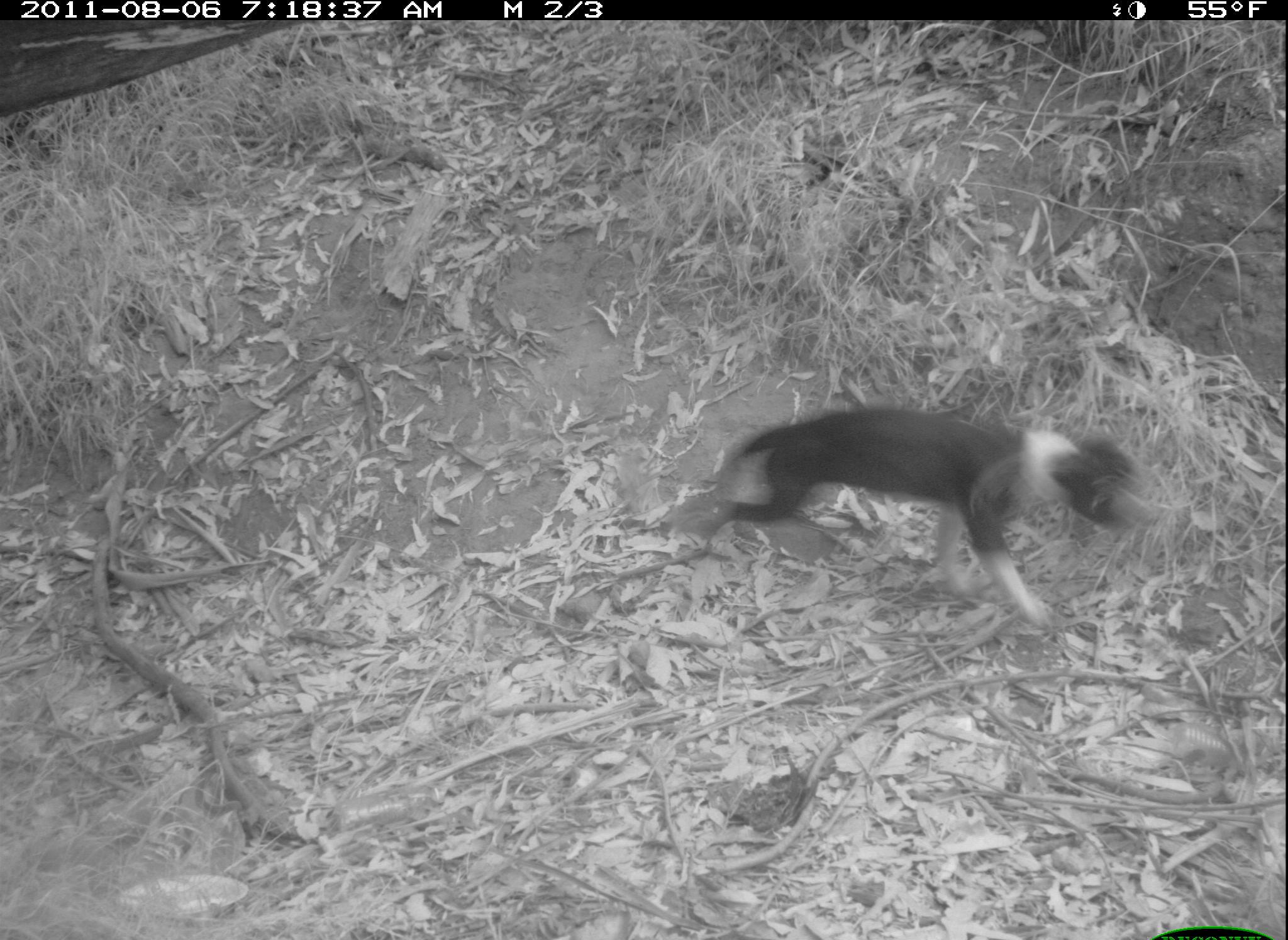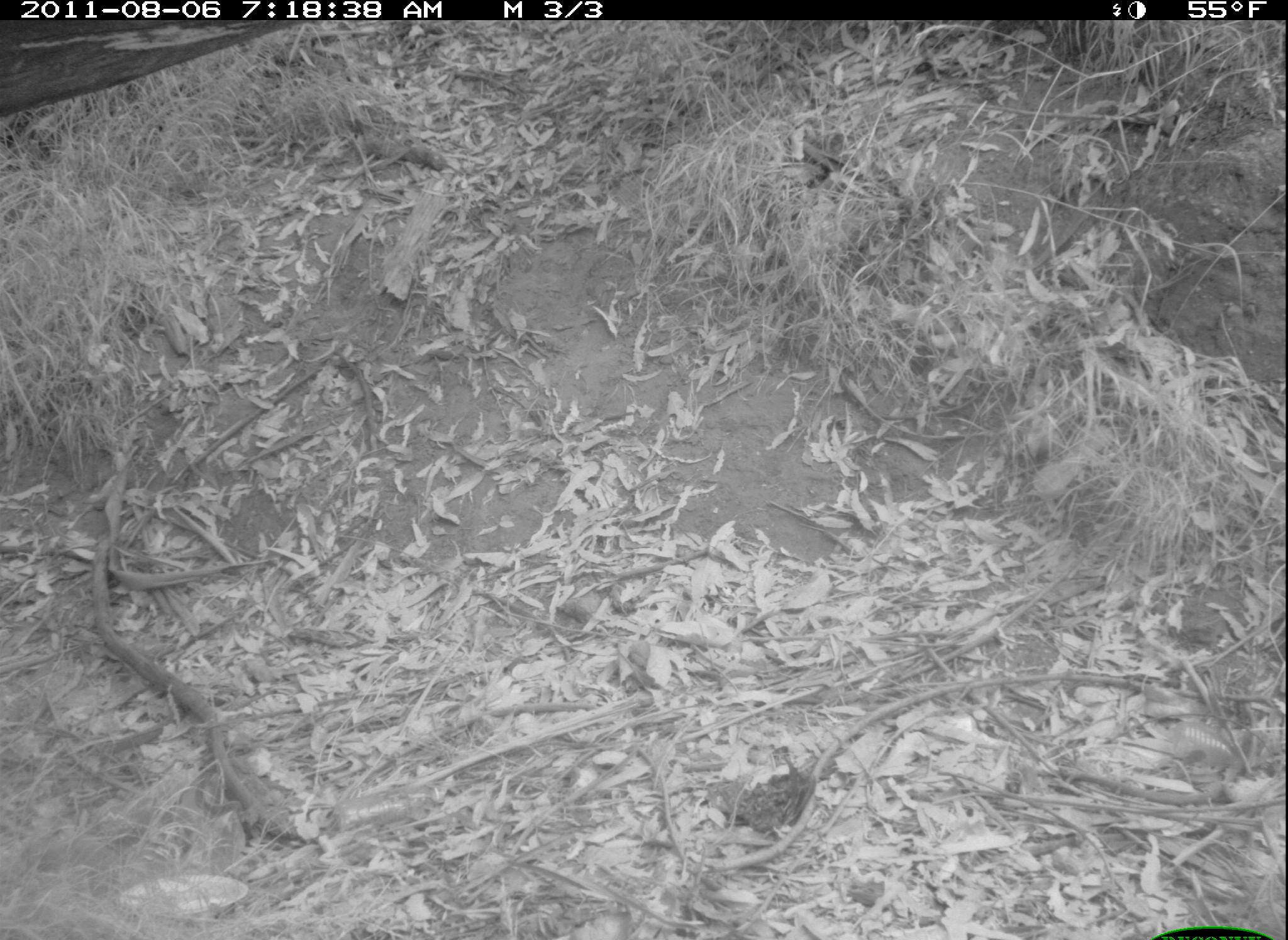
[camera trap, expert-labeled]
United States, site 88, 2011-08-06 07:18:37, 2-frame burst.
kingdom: Animalia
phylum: Chordata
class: Mammalia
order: Carnivora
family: Canidae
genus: Canis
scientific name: Canis familiaris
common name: domestic dog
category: dog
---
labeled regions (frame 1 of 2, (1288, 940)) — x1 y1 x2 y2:
dog: 670 382 1167 649